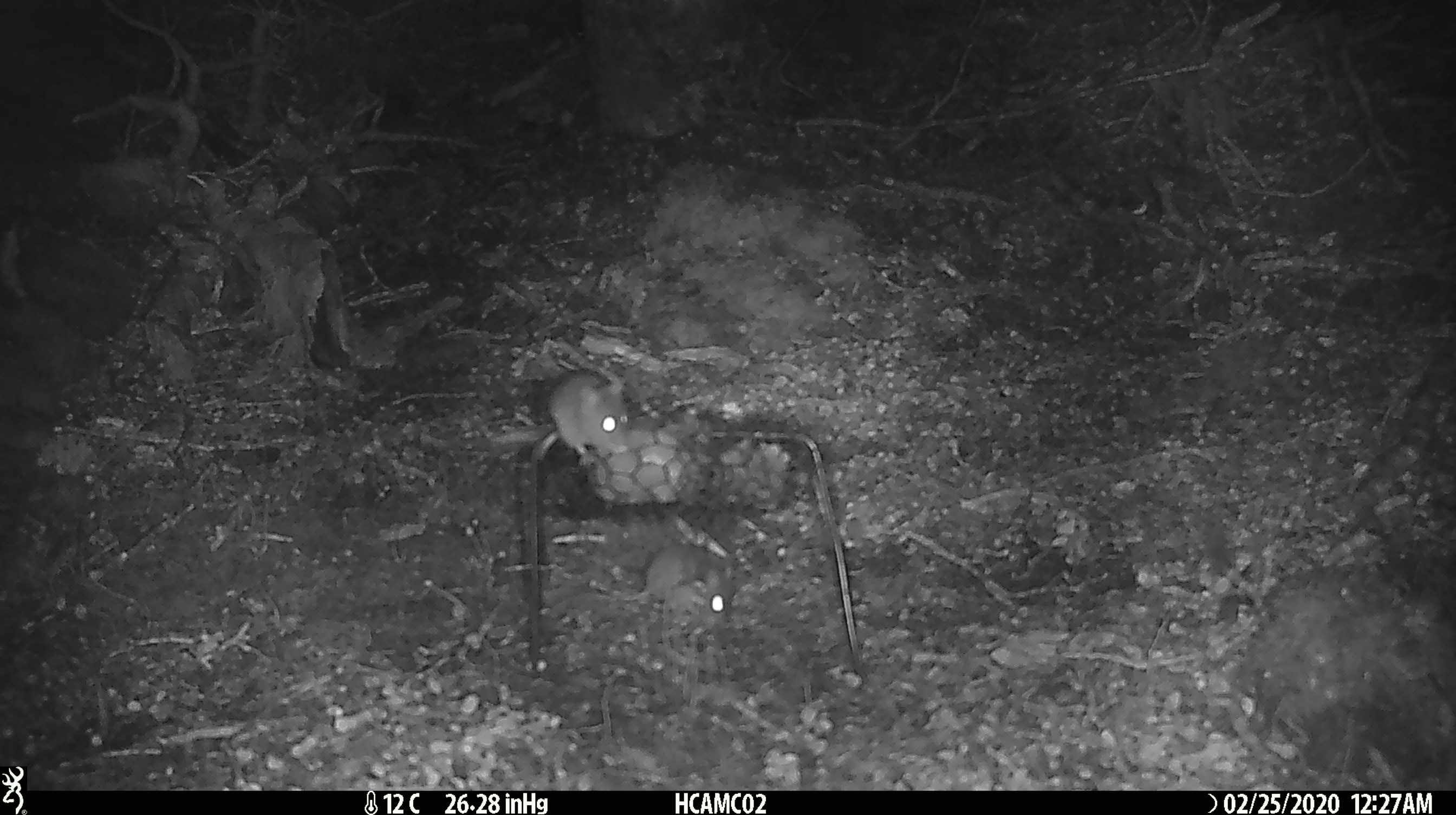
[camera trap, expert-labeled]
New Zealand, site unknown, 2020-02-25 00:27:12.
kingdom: Animalia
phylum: Chordata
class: Mammalia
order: Rodentia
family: Muridae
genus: Mus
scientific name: Mus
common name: mouse